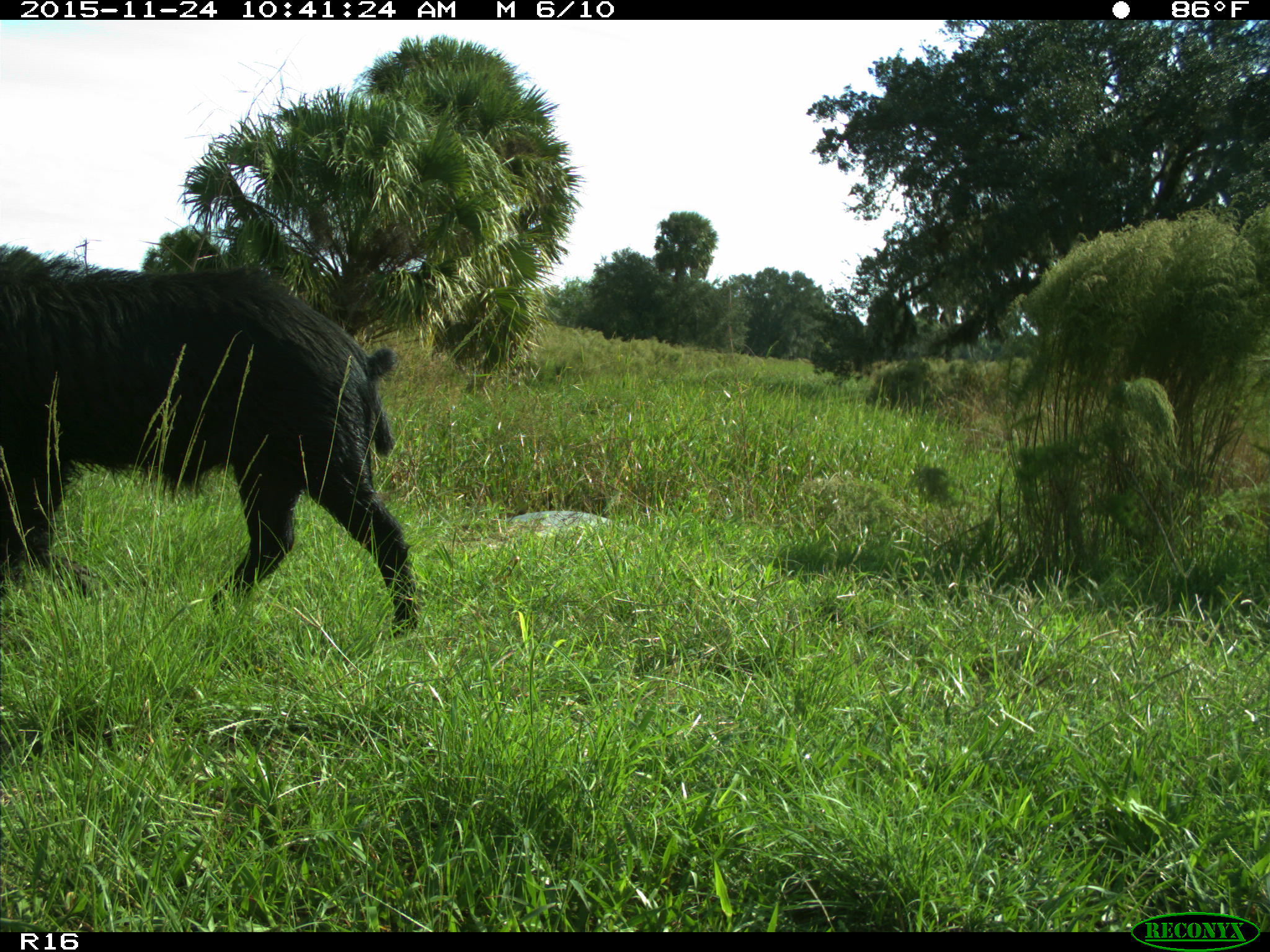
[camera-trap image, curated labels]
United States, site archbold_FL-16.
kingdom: Animalia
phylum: Chordata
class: Mammalia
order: Artiodactyla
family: Suidae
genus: Sus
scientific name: Sus scrofa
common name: wild boar